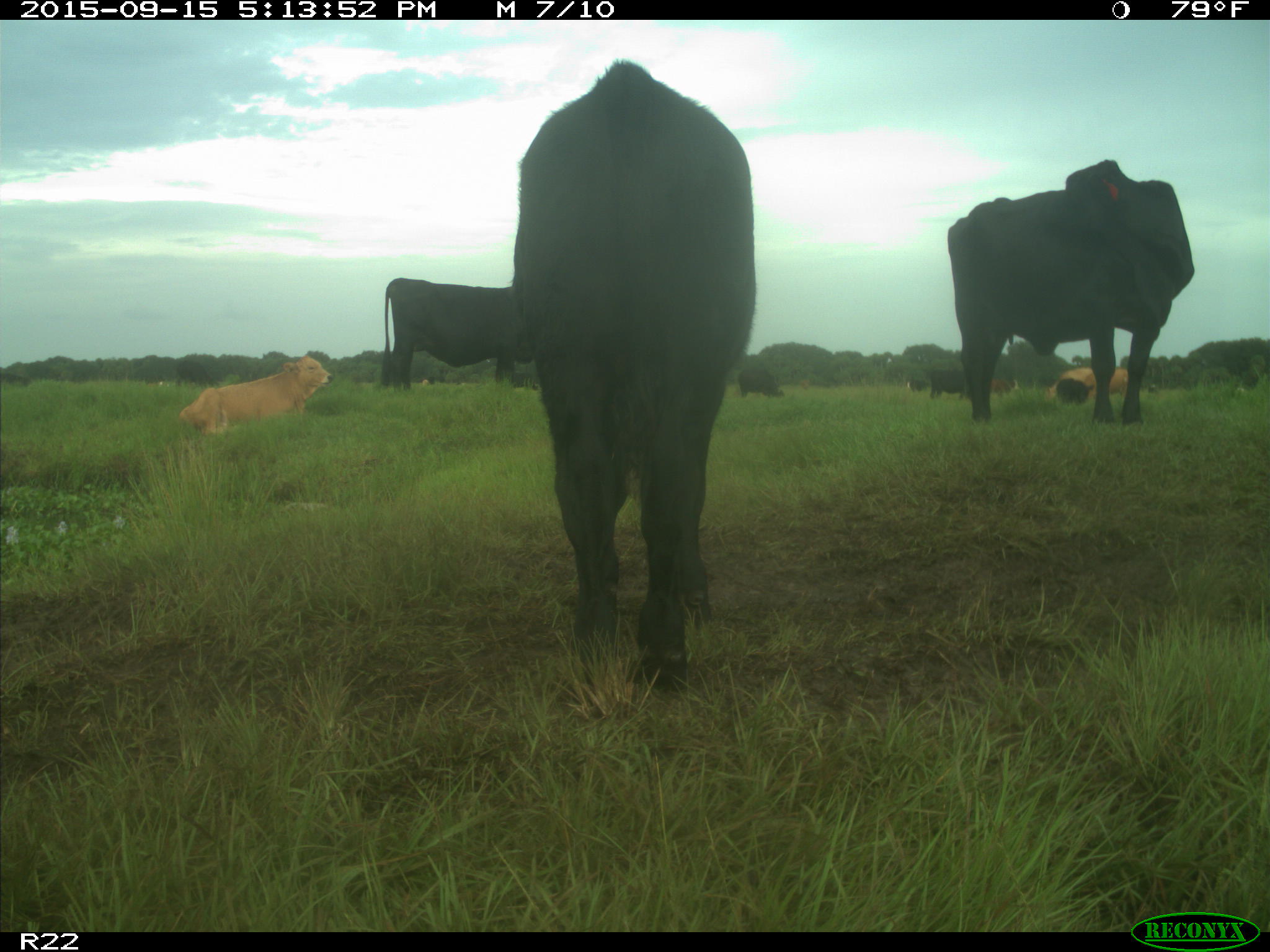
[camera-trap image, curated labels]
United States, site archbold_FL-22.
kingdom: Animalia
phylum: Chordata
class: Mammalia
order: Artiodactyla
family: Bovidae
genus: Bos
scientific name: Bos taurus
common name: domestic cow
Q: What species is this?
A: Bos taurus (domestic cow).